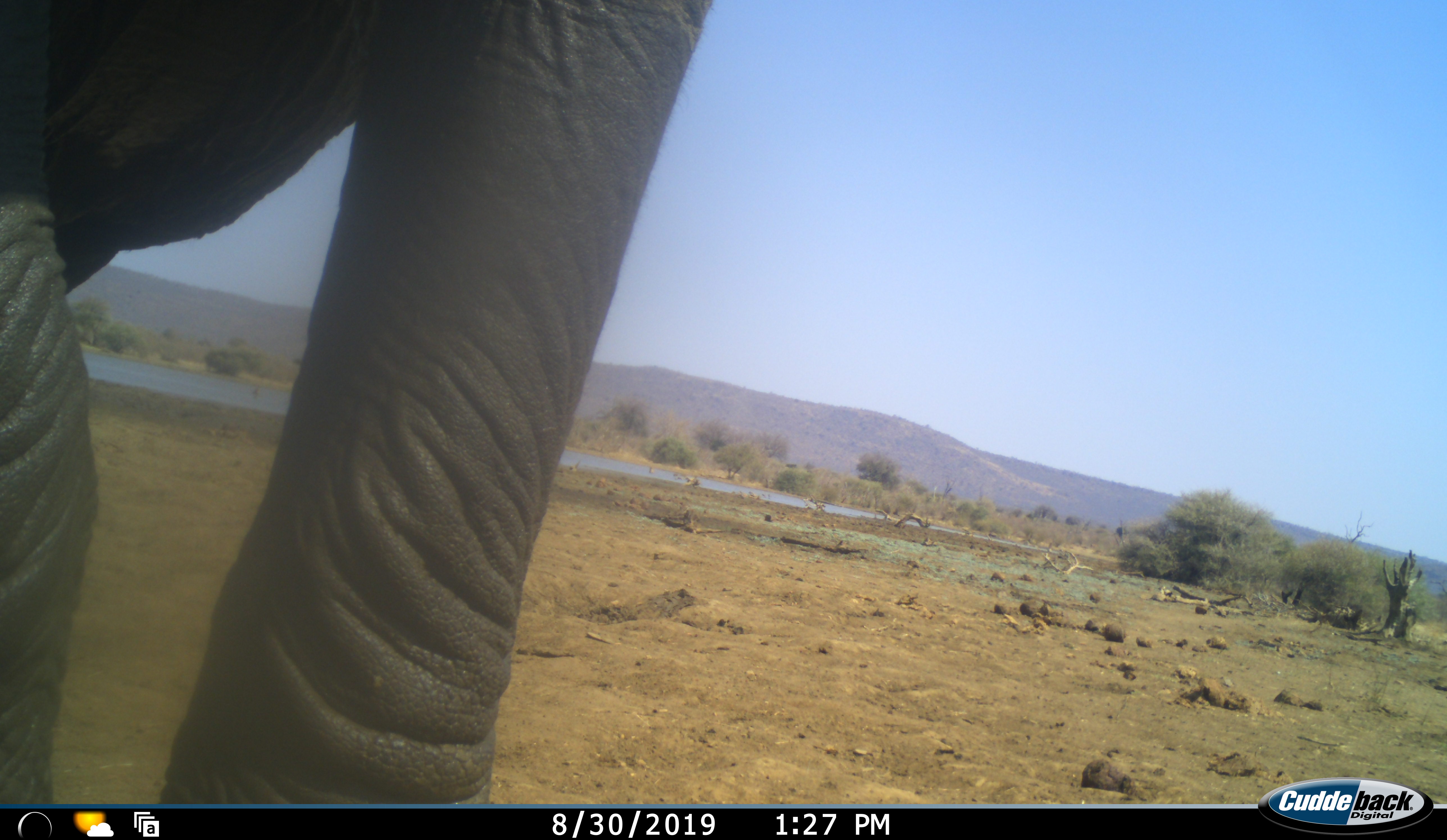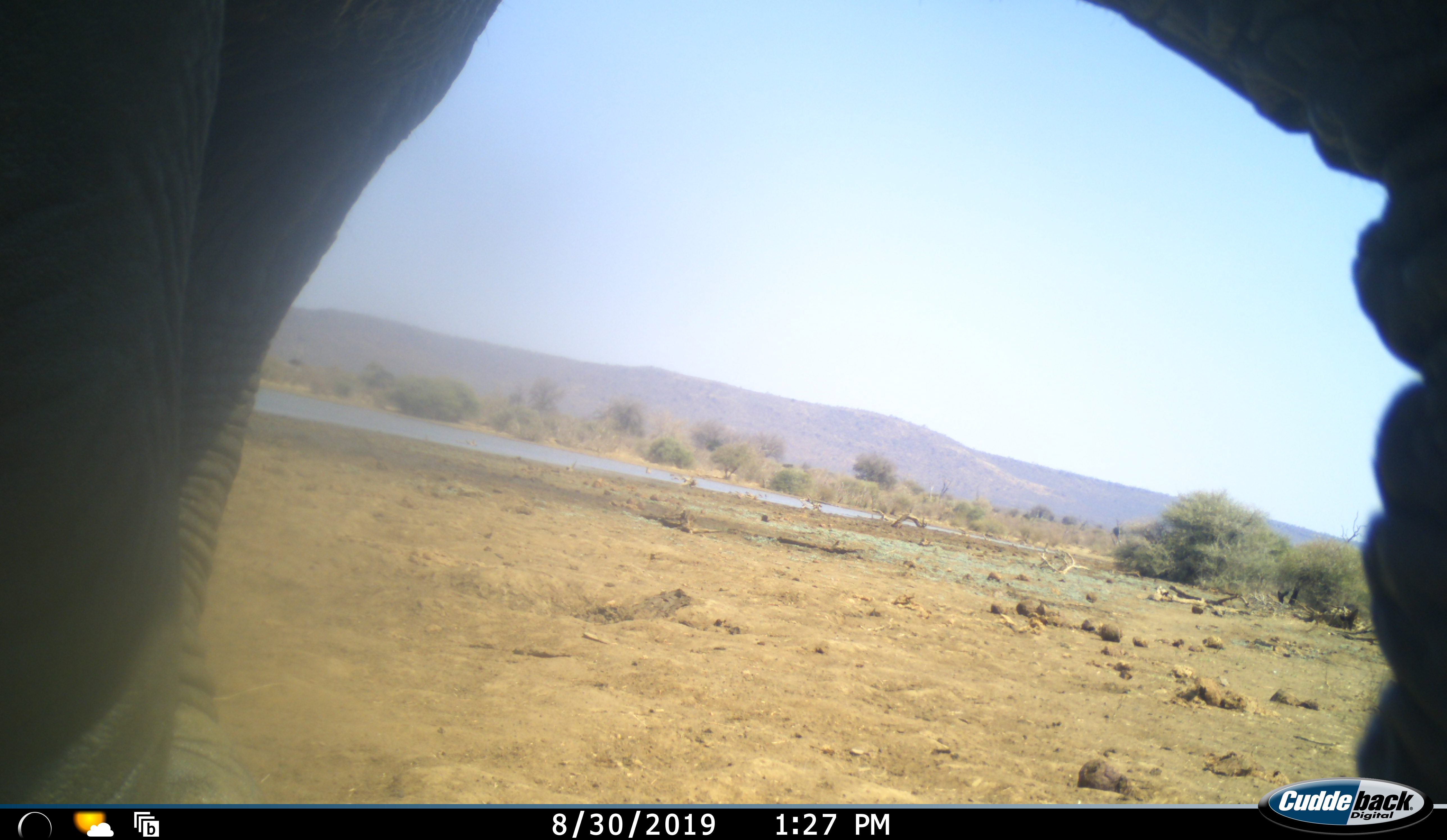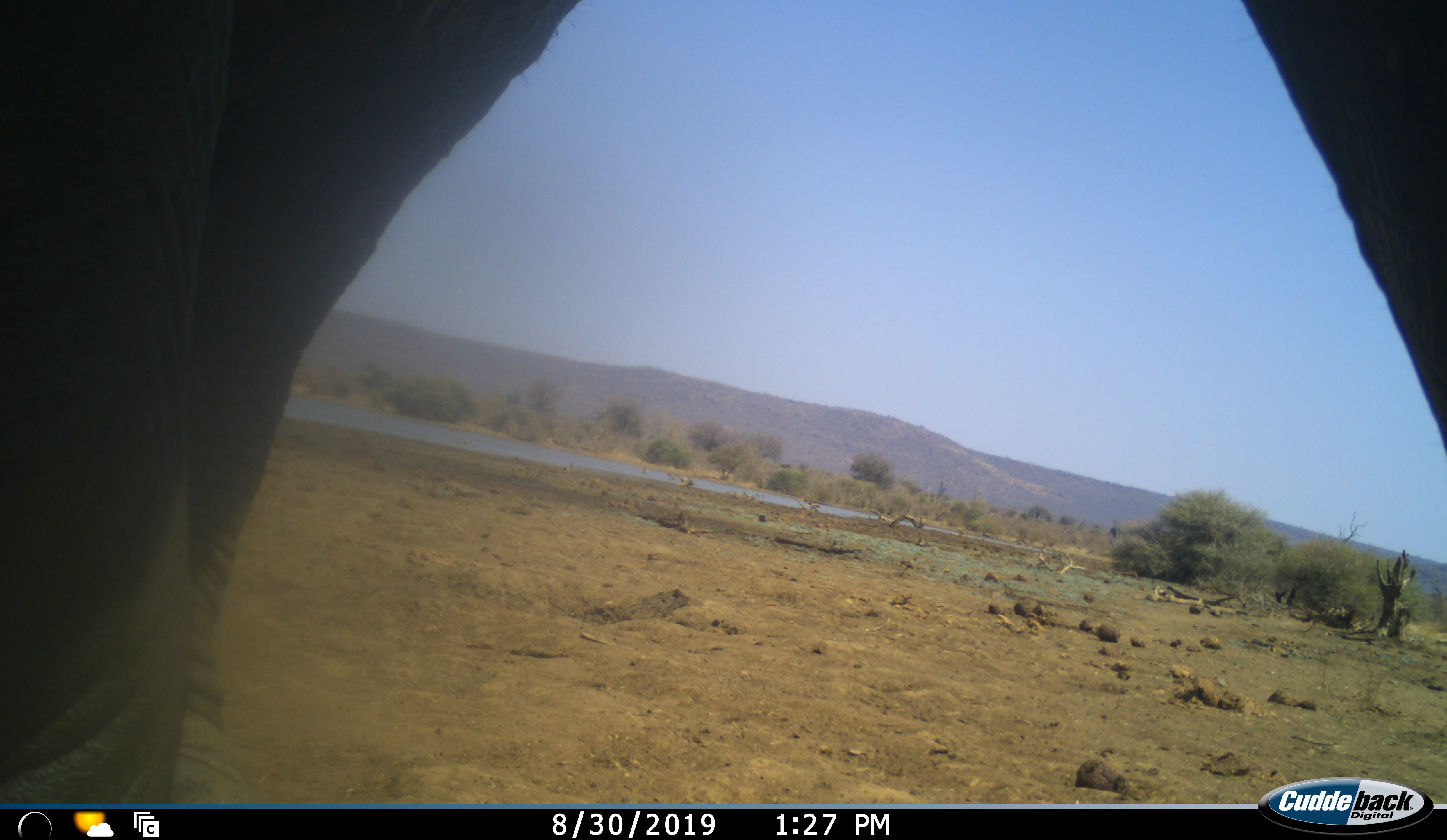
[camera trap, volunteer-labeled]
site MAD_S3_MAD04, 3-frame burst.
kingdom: Animalia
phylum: Chordata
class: Mammalia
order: Proboscidea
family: Elephantidae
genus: Loxodonta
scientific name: Loxodonta africana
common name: african bush elephant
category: elephant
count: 1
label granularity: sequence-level